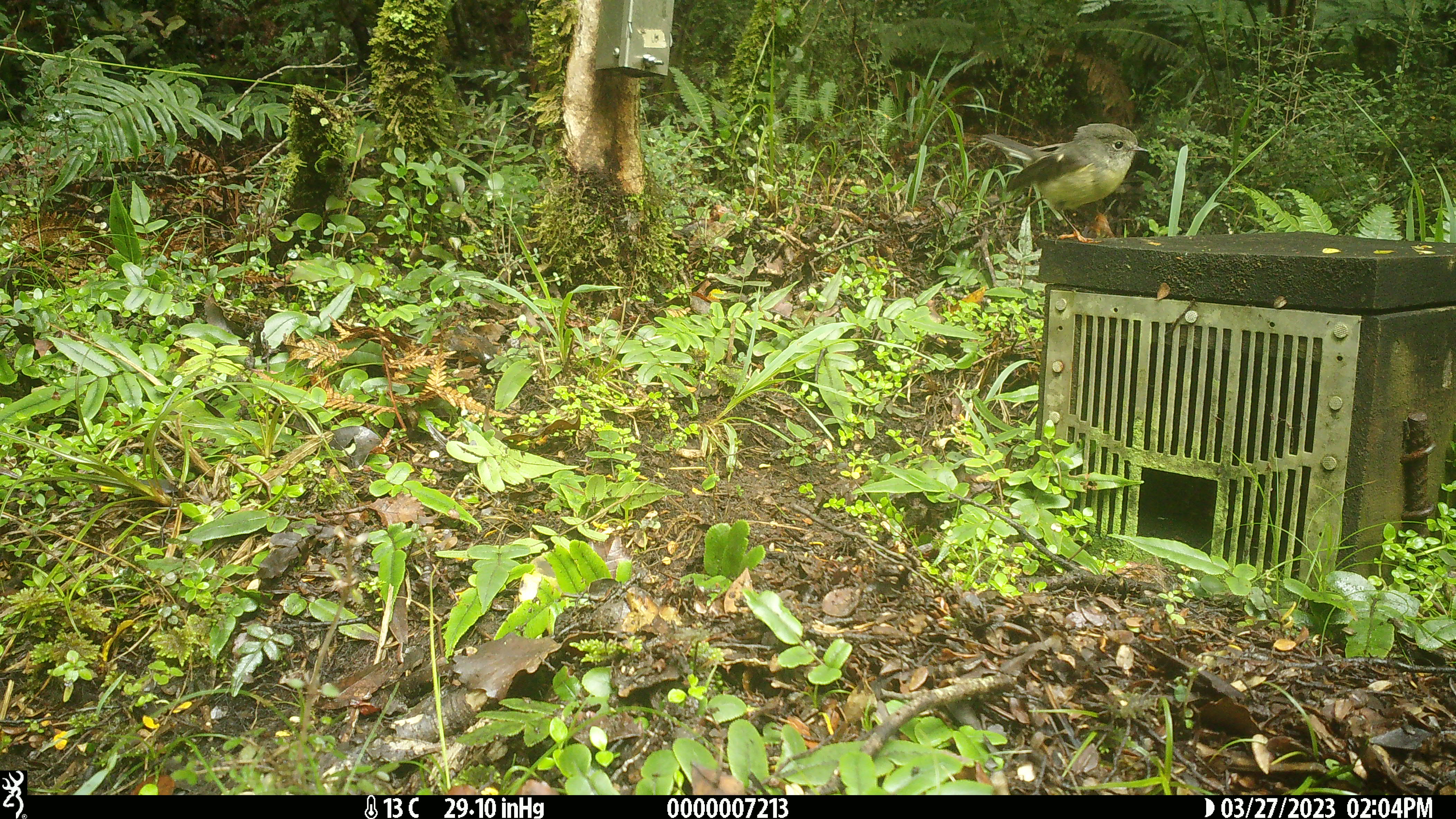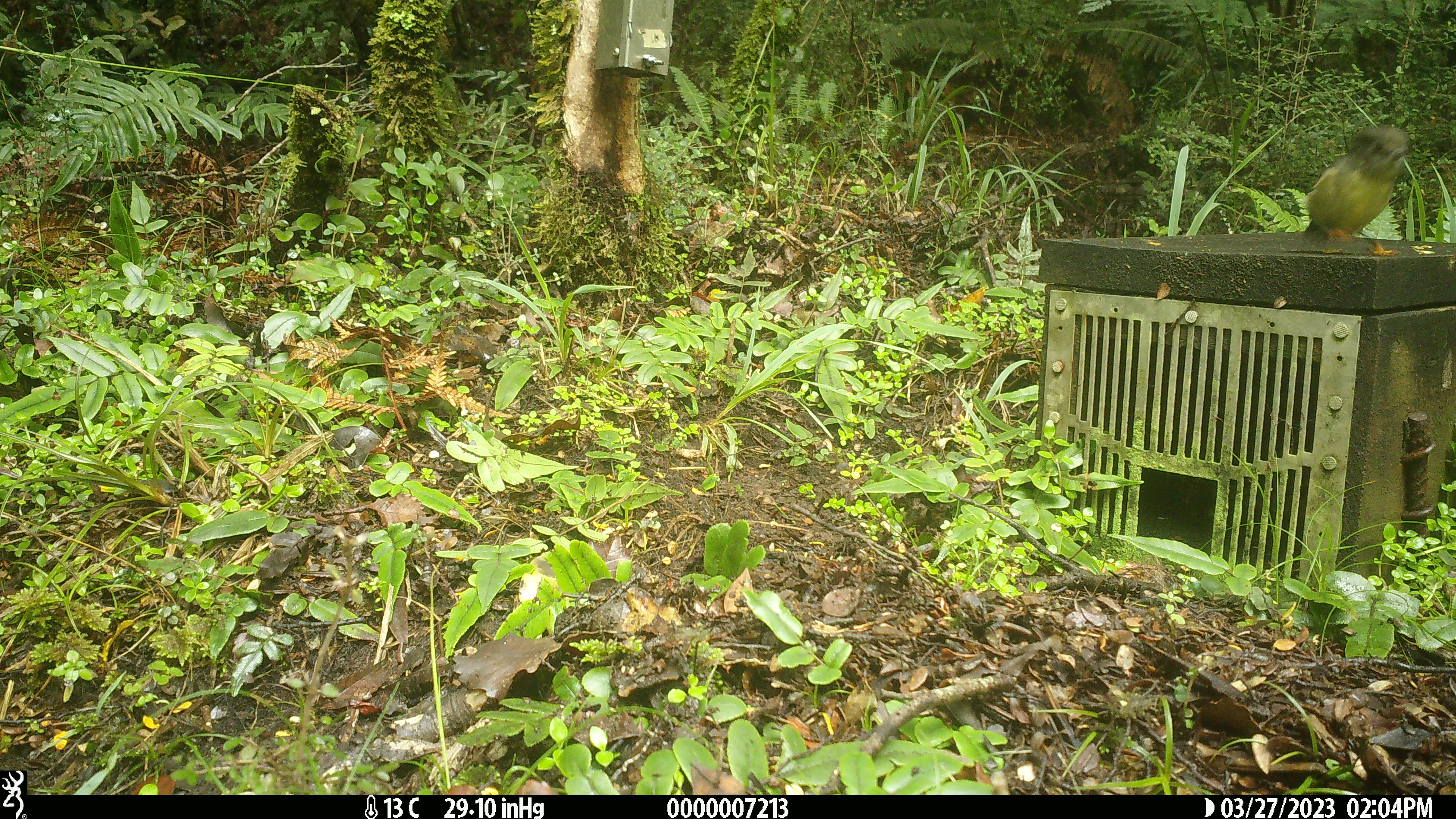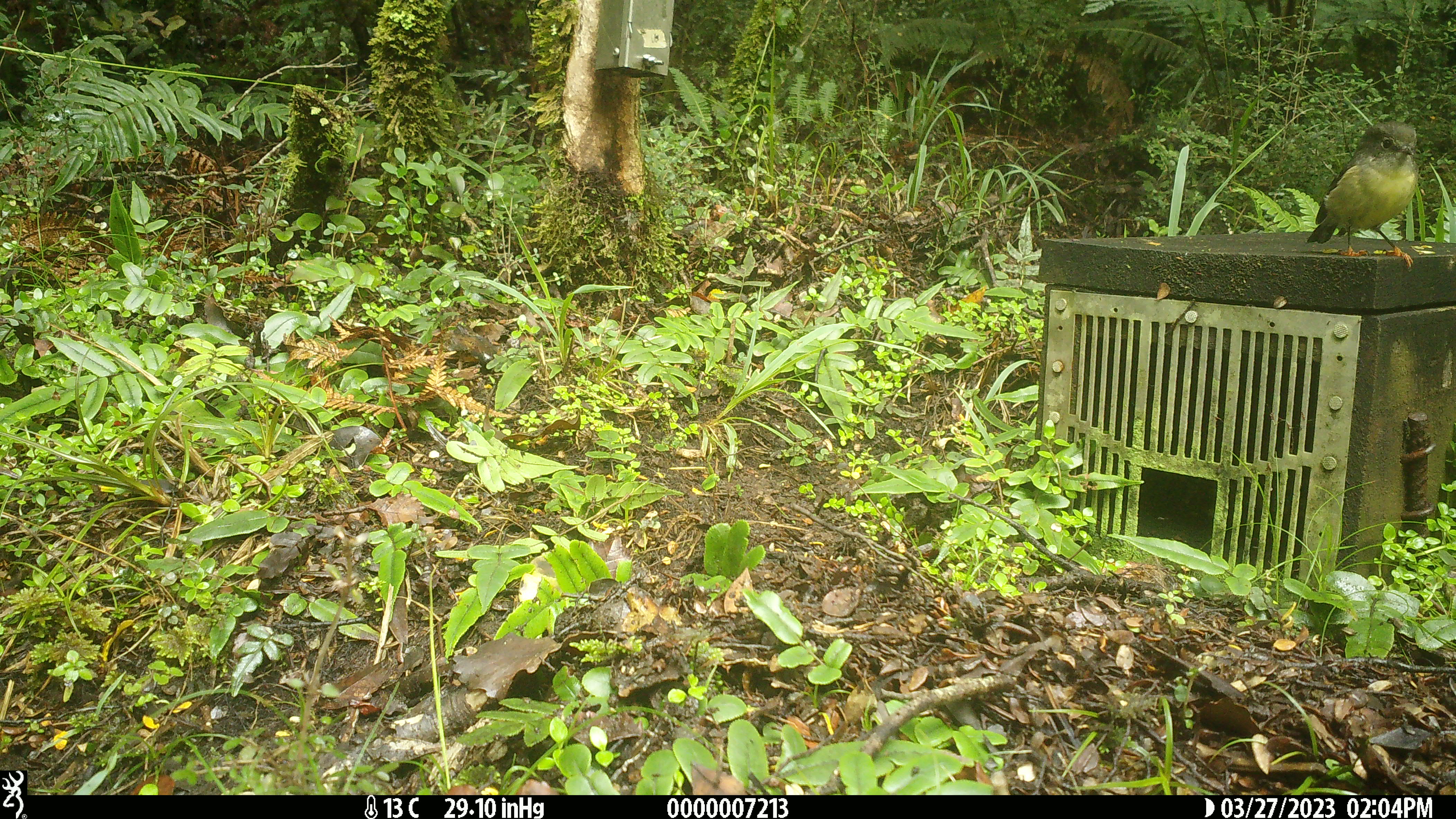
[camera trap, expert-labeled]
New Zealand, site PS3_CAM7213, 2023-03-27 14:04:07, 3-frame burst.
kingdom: Animalia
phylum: Chordata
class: Aves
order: Passeriformes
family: Petroicidae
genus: Petroica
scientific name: Petroica macrocephala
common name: tomtit